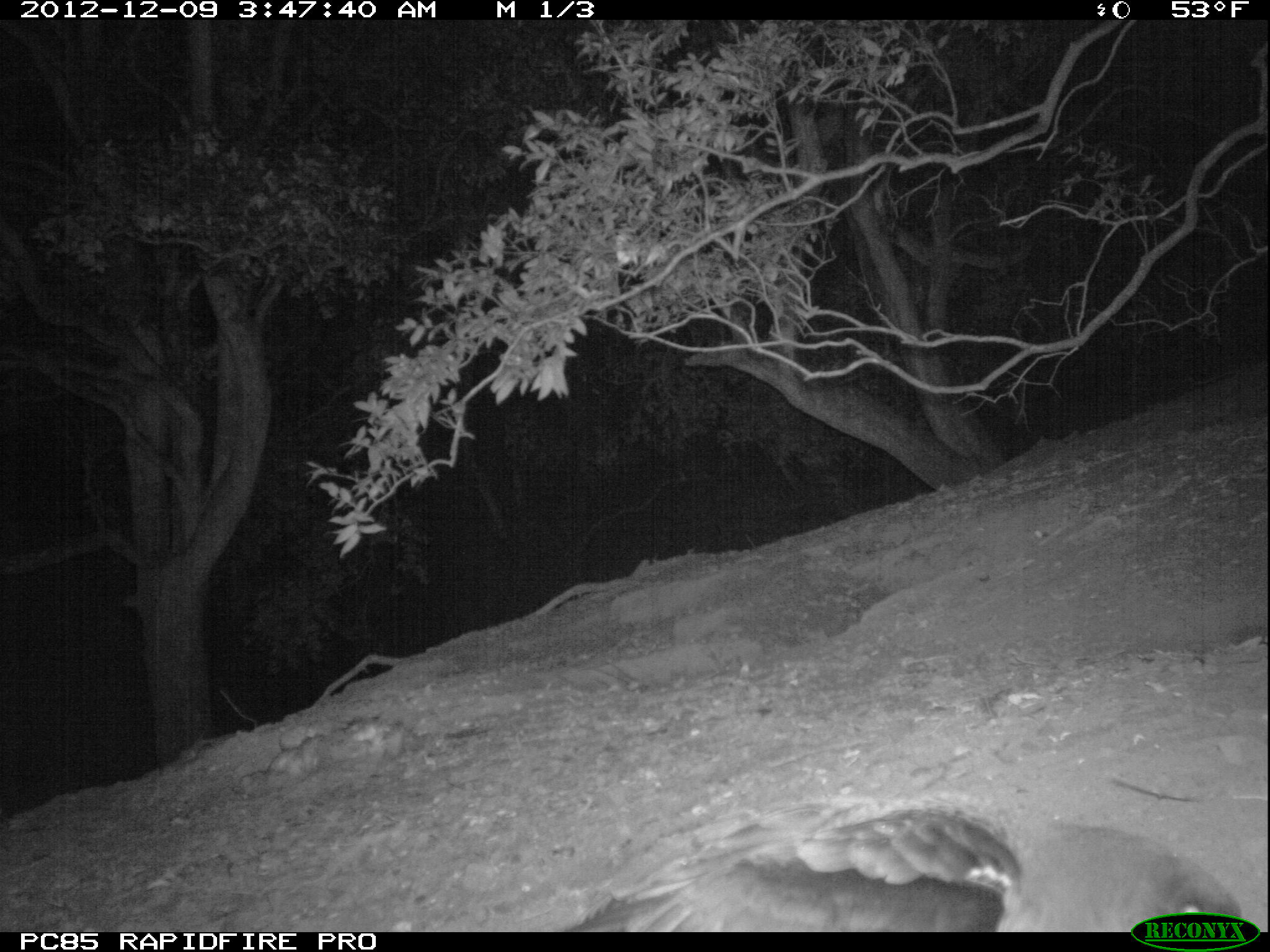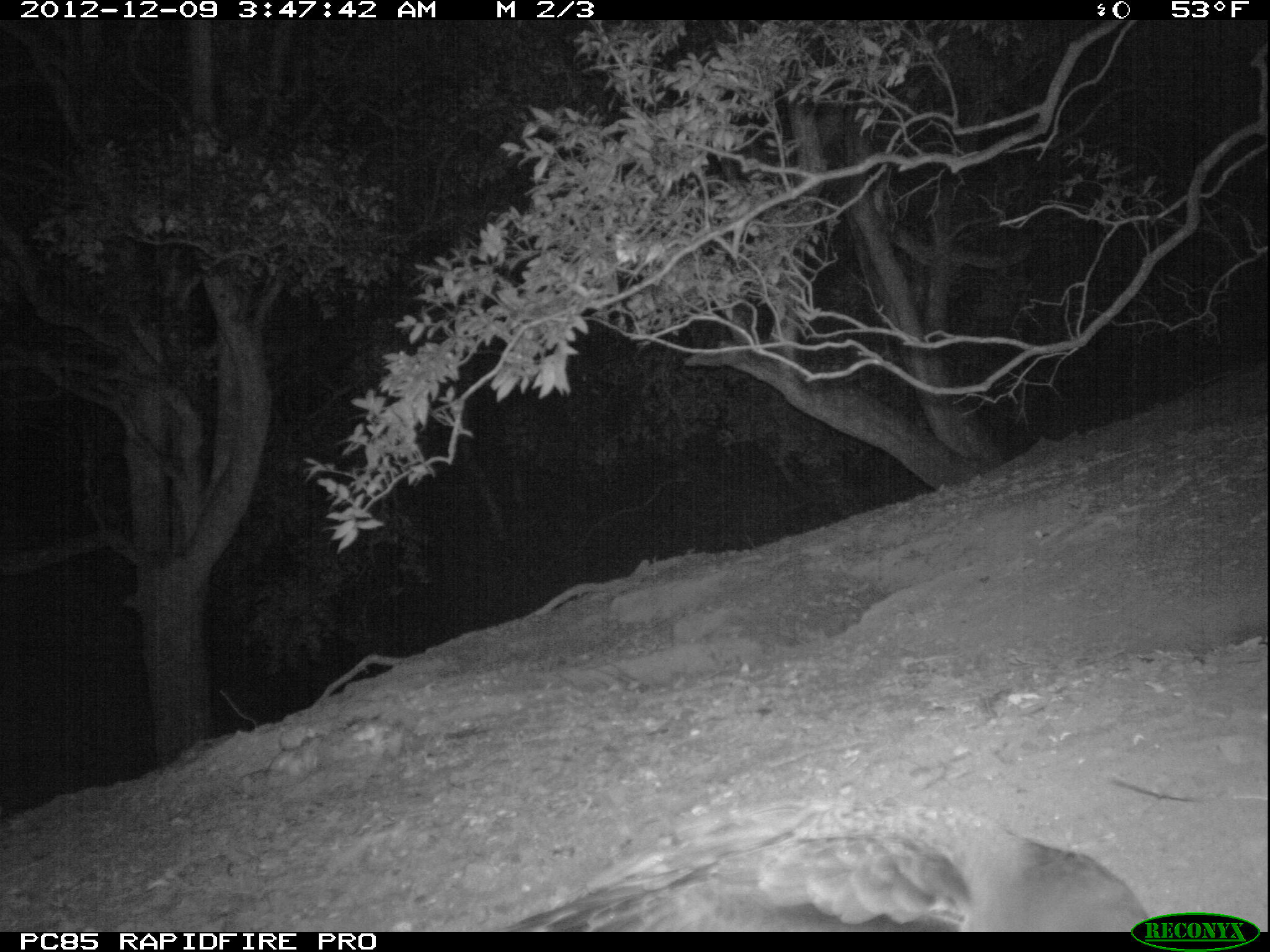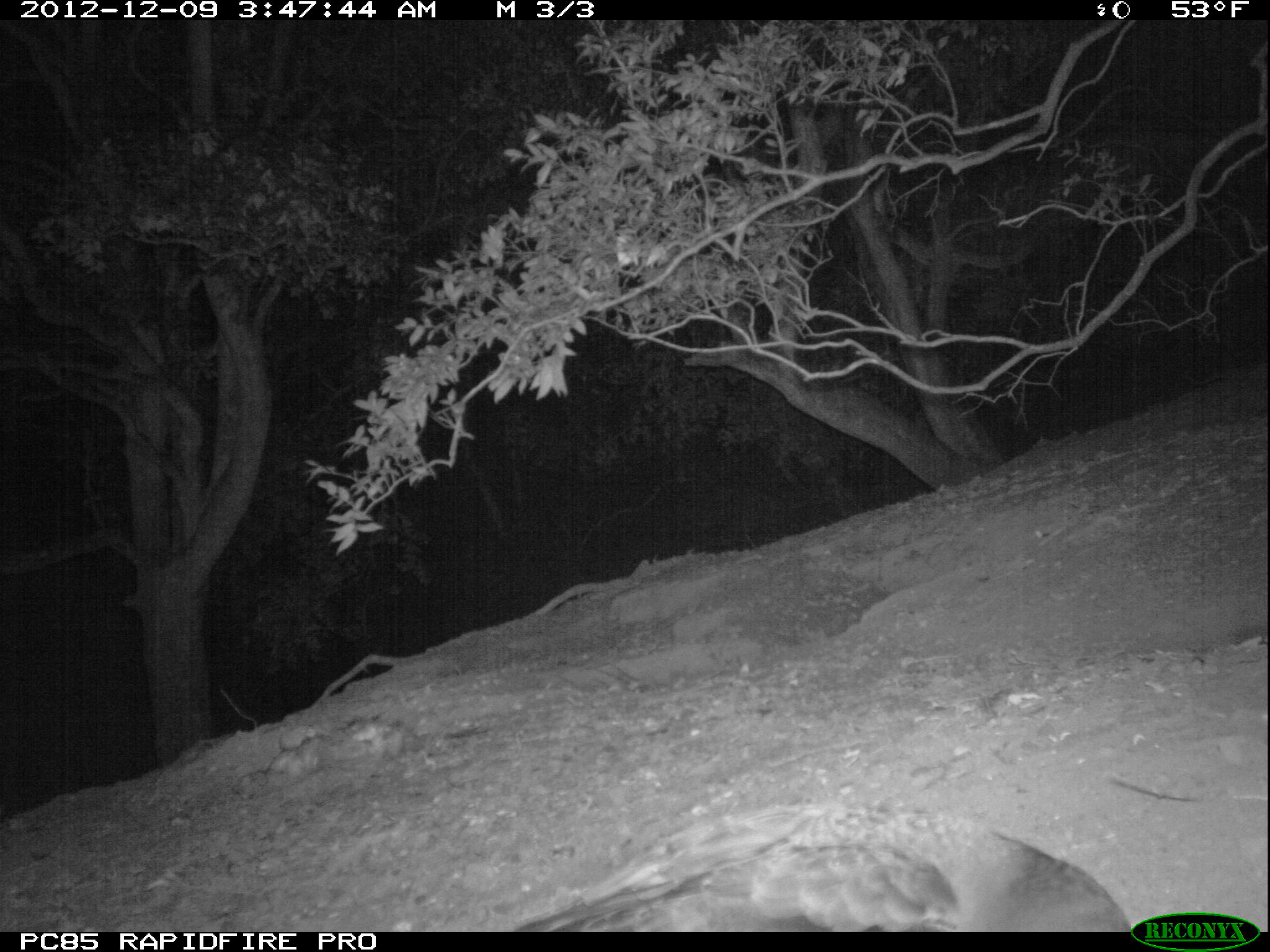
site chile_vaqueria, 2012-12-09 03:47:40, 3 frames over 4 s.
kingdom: Animalia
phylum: Chordata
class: Aves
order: Procellariiformes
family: Procellariidae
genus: Calonectris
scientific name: Calonectris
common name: shearwater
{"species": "shearwater (Calonectris)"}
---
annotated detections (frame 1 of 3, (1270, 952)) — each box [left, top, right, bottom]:
shearwater: [558, 808, 1269, 932]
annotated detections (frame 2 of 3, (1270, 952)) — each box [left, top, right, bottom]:
shearwater: [490, 807, 1171, 934]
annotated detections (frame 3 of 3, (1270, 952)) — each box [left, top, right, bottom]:
shearwater: [497, 798, 1139, 935]